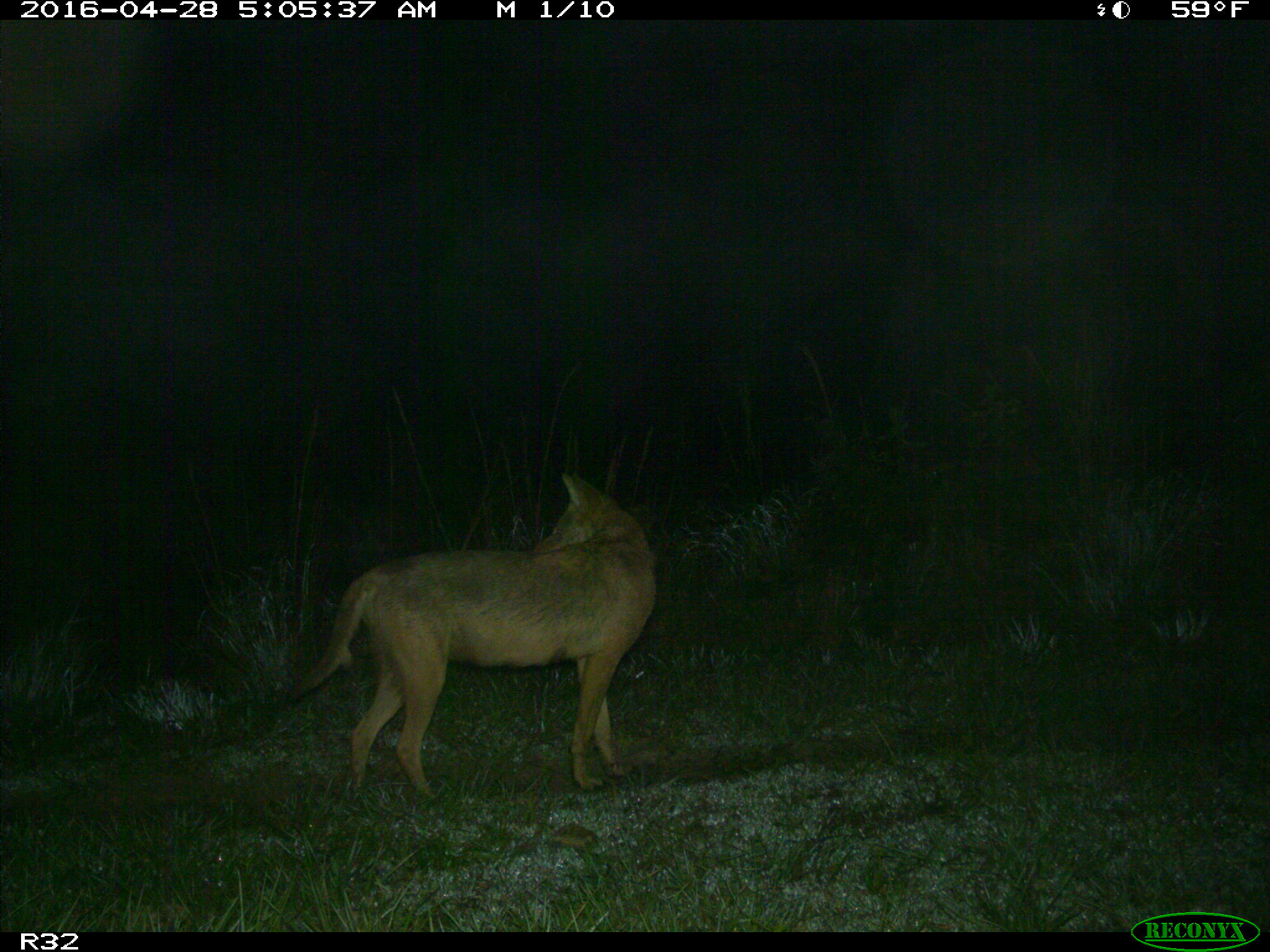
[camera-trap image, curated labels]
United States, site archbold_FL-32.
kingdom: Animalia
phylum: Chordata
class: Mammalia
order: Carnivora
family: Canidae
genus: Canis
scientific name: Canis latrans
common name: coyote